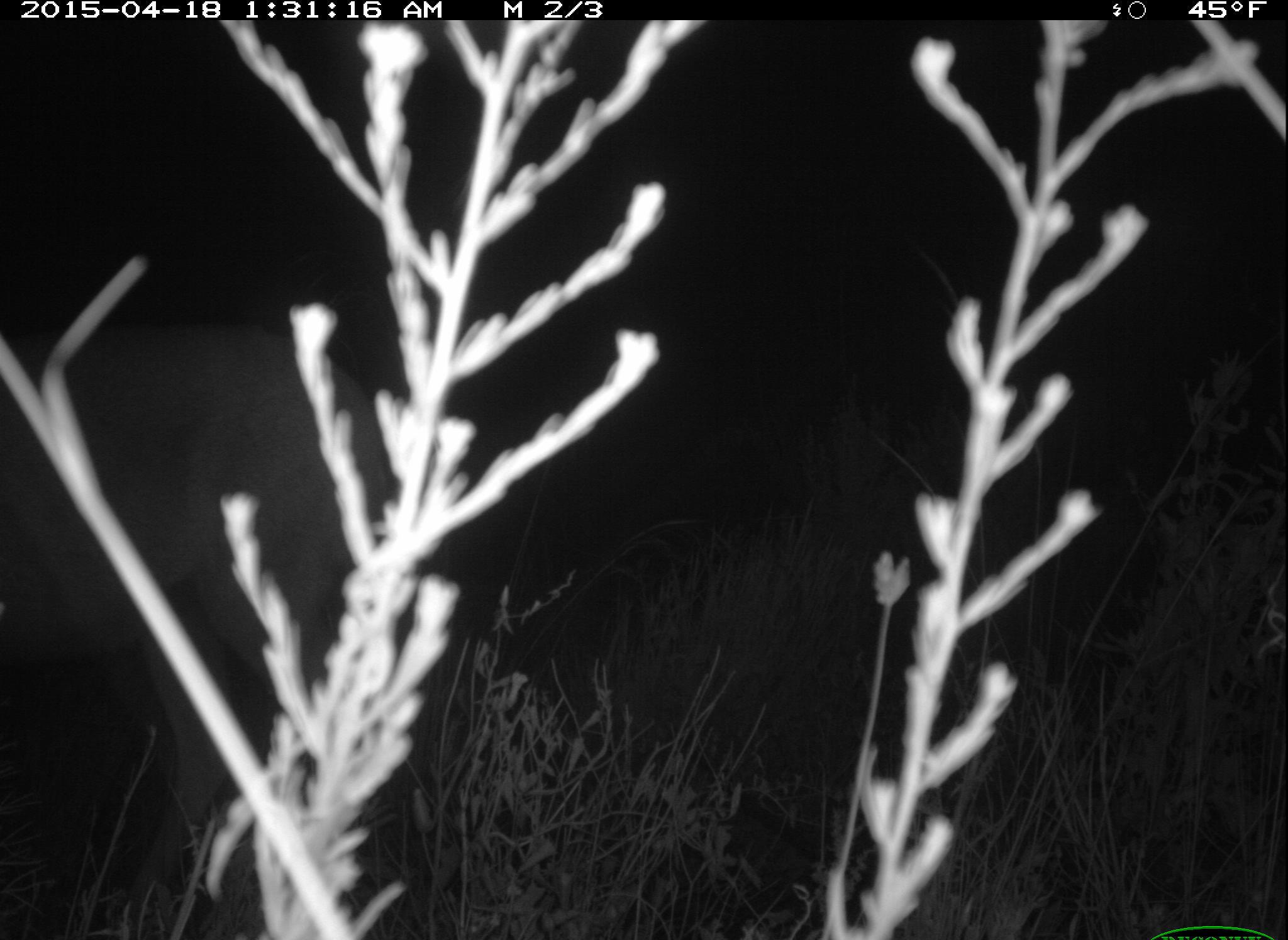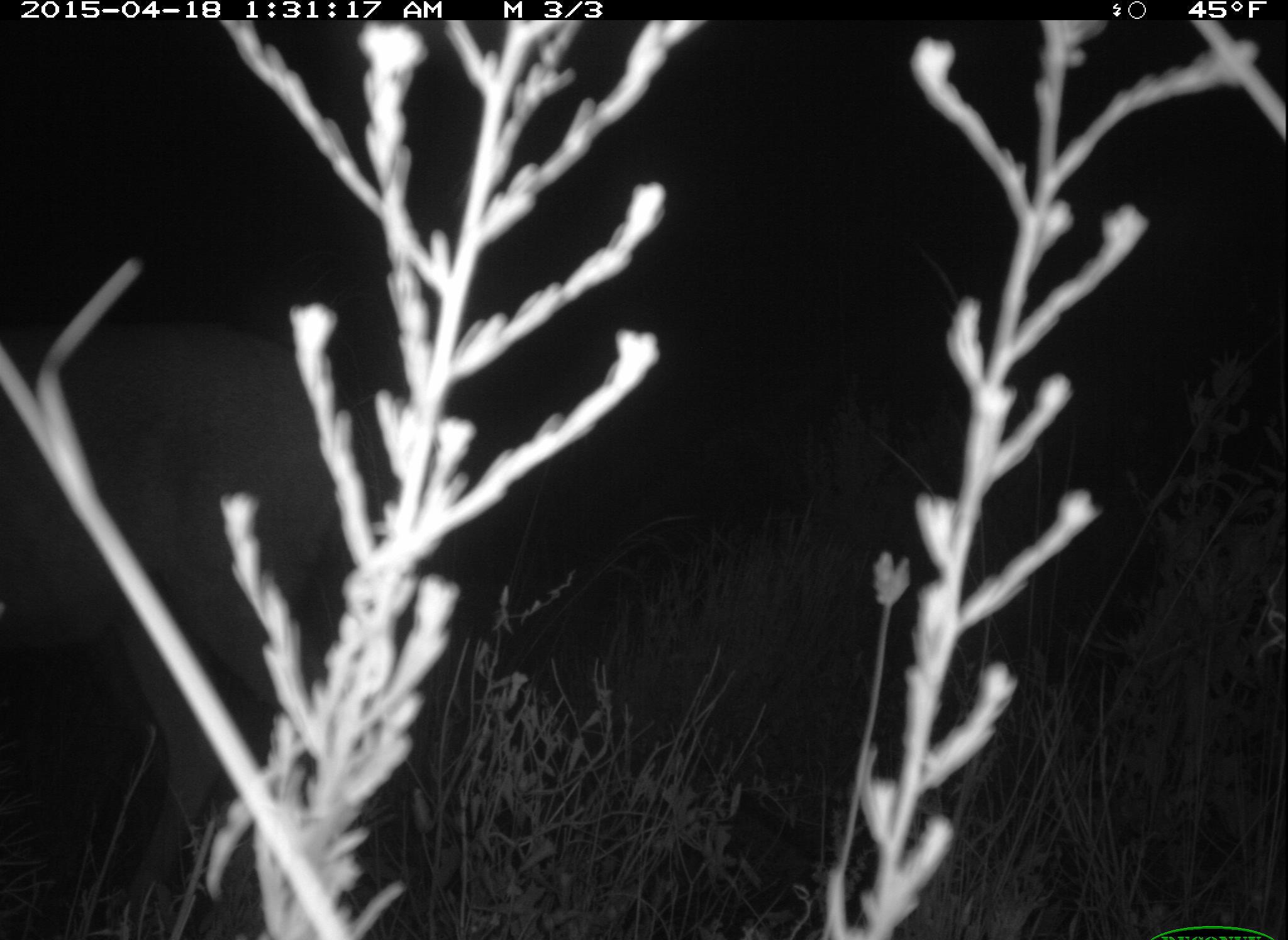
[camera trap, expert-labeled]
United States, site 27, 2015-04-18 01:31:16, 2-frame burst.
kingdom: Animalia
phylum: Chordata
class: Mammalia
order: Artiodactyla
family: Cervidae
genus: Odocoileus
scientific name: Odocoileus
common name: deer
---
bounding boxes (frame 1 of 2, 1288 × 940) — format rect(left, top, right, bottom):
deer: rect(0, 328, 391, 938)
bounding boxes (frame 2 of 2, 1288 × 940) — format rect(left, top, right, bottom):
deer: rect(2, 329, 382, 938)